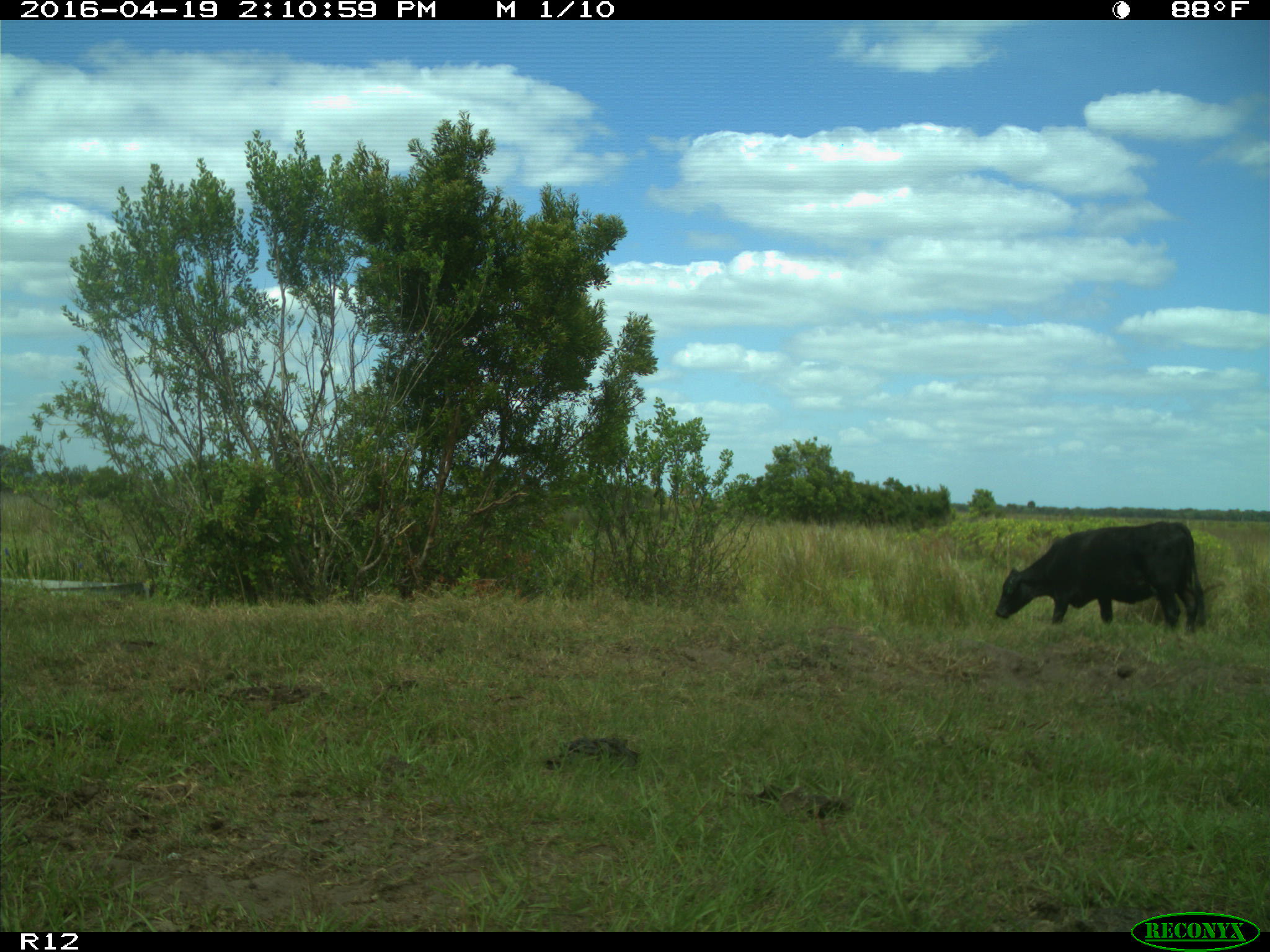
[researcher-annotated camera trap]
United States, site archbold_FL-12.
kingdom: Animalia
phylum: Chordata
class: Mammalia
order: Artiodactyla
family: Bovidae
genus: Bos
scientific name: Bos taurus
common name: domestic cow